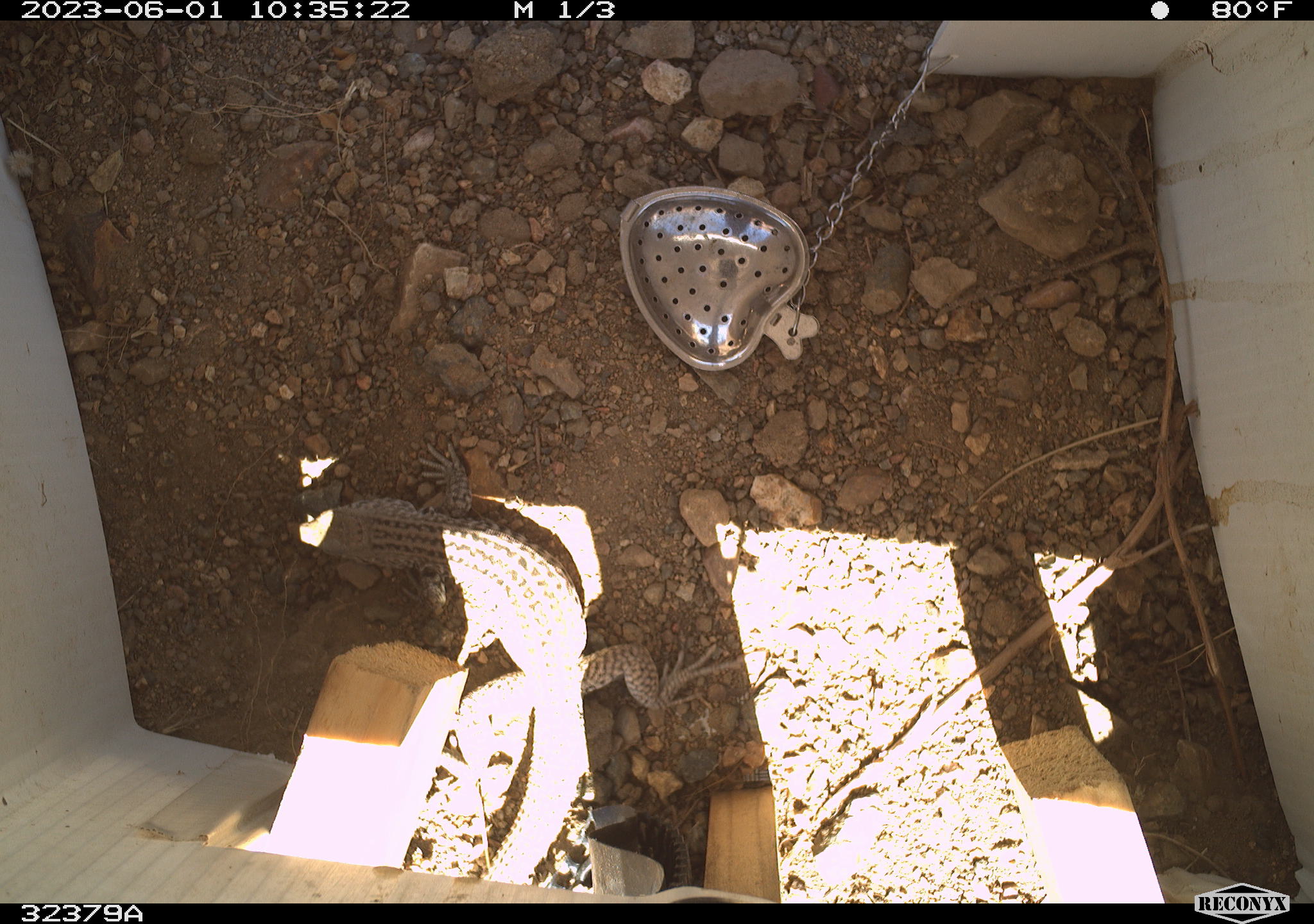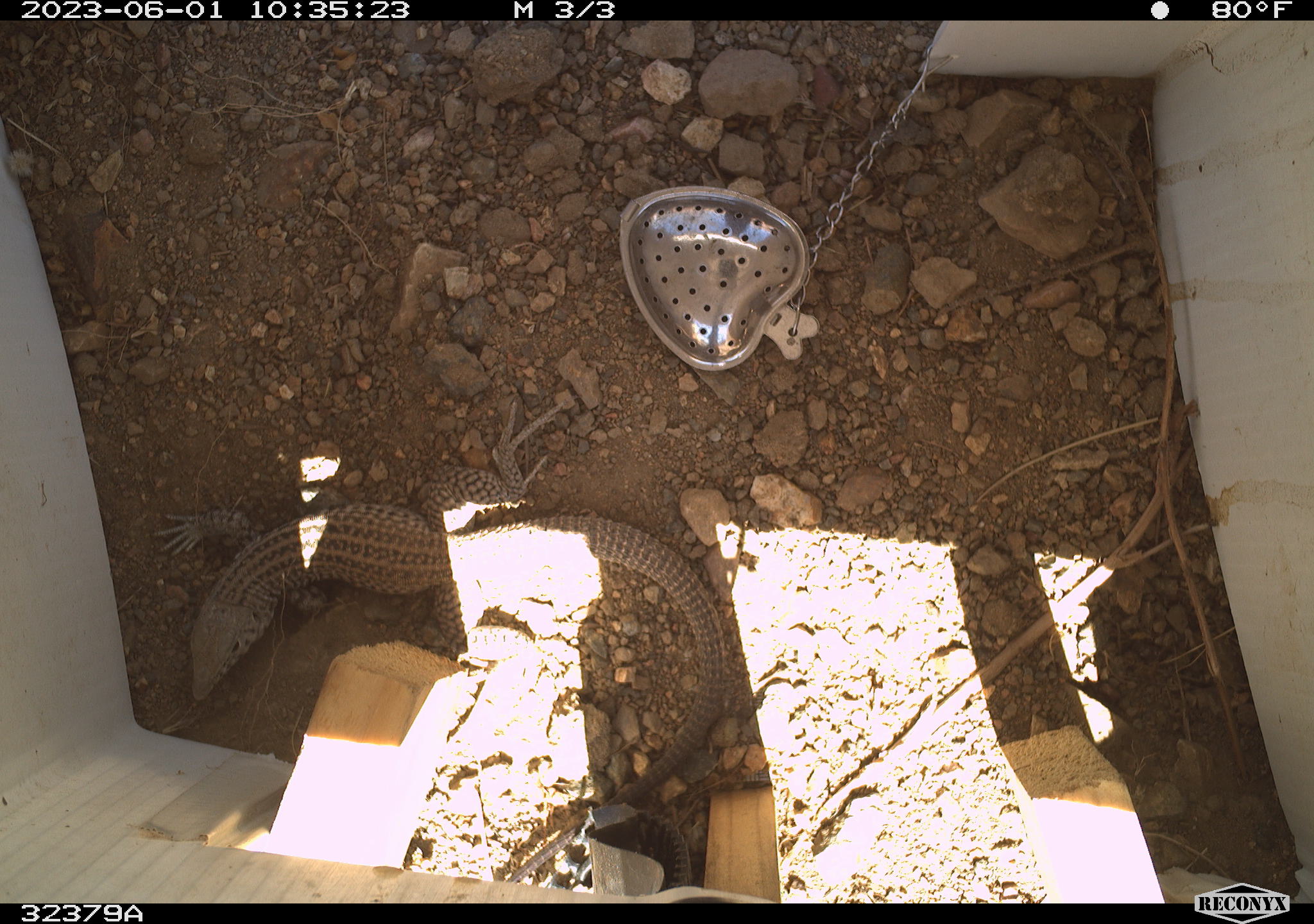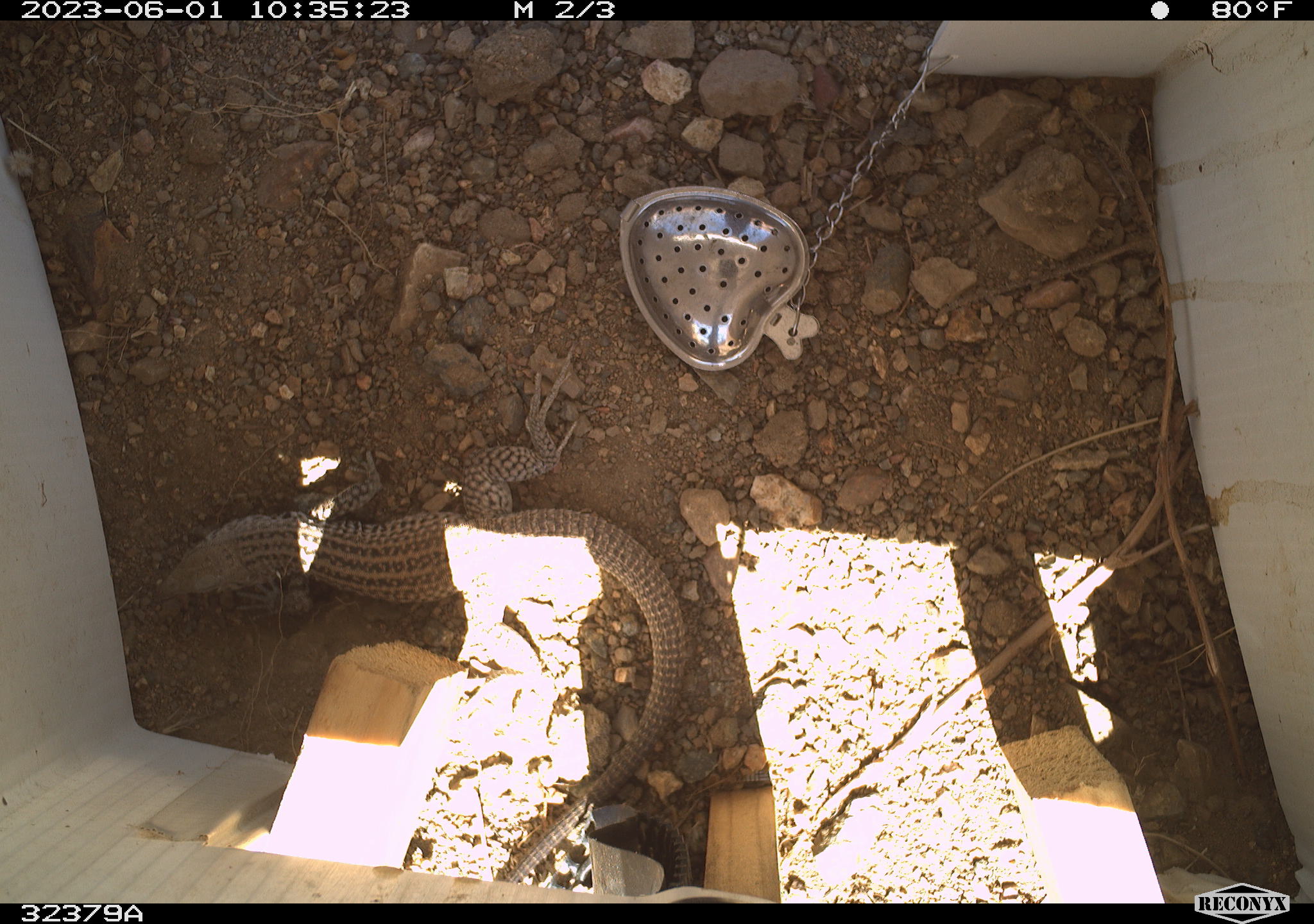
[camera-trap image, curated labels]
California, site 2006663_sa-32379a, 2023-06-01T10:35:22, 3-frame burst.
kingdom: Animalia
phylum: Chordata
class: Reptilia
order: Squamata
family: Teiidae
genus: Aspidoscelis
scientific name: Aspidoscelis tigris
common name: western whiptail